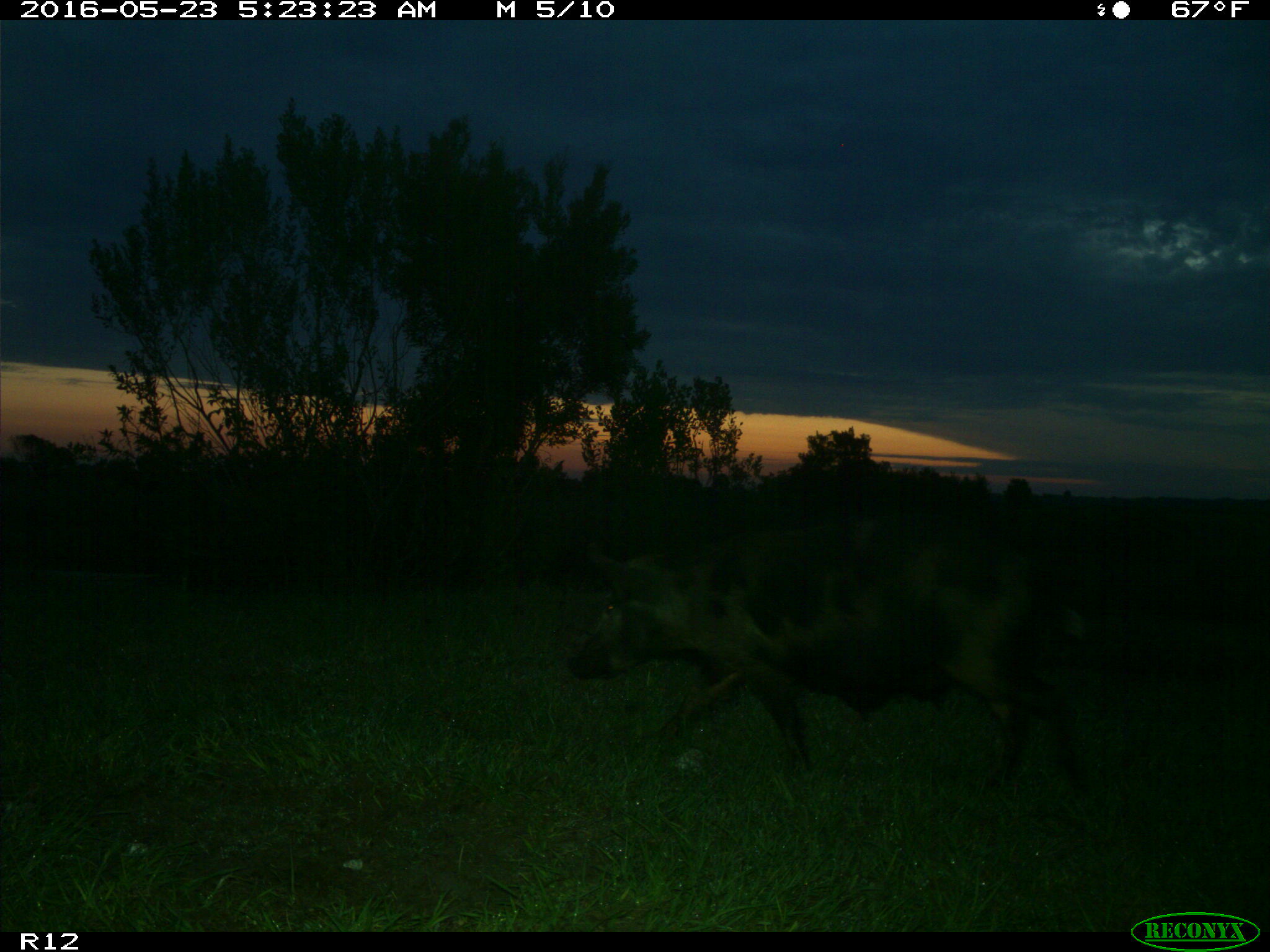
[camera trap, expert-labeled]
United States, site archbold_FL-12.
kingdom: Animalia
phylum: Chordata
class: Mammalia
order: Artiodactyla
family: Suidae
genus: Sus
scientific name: Sus scrofa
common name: wild boar